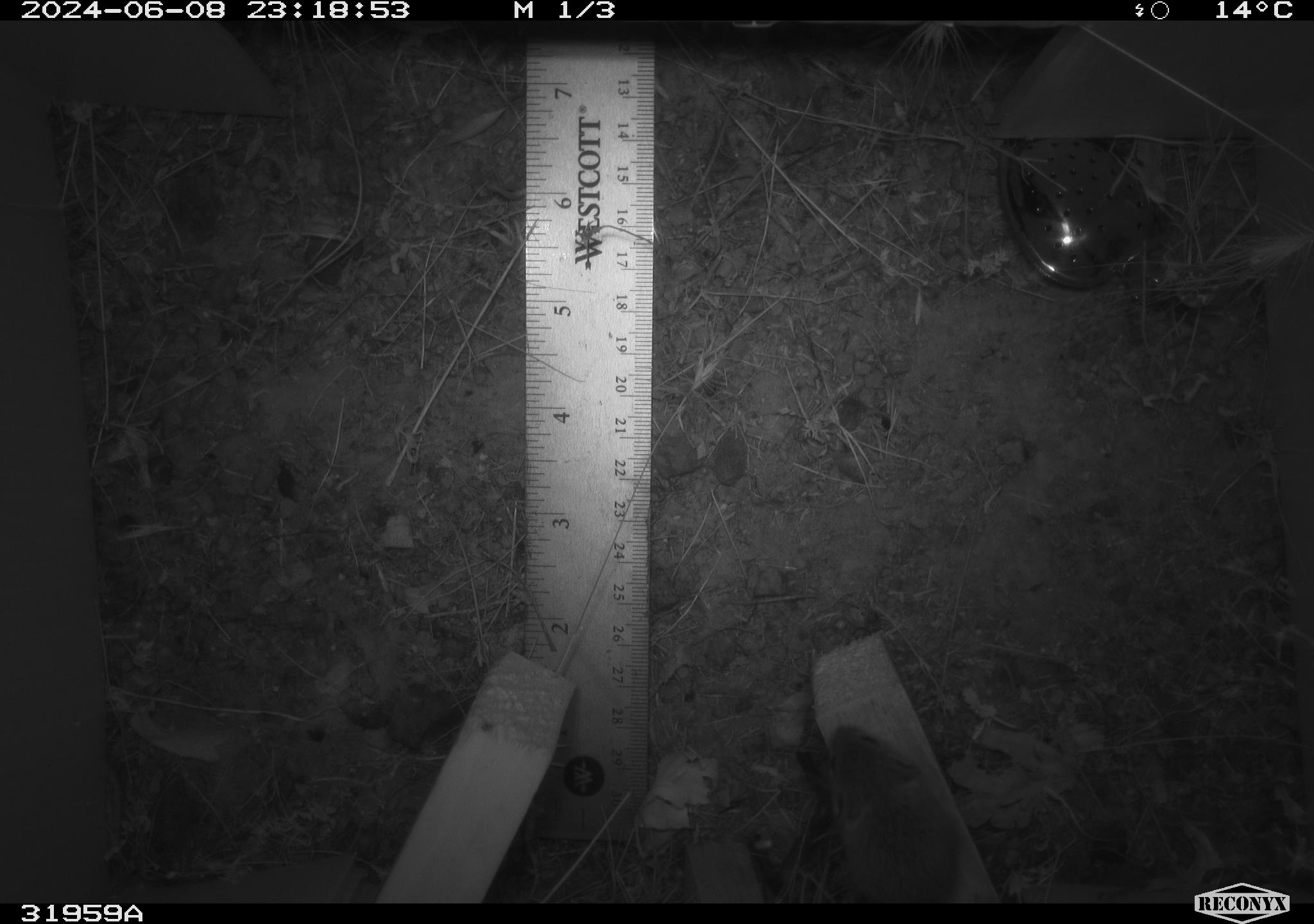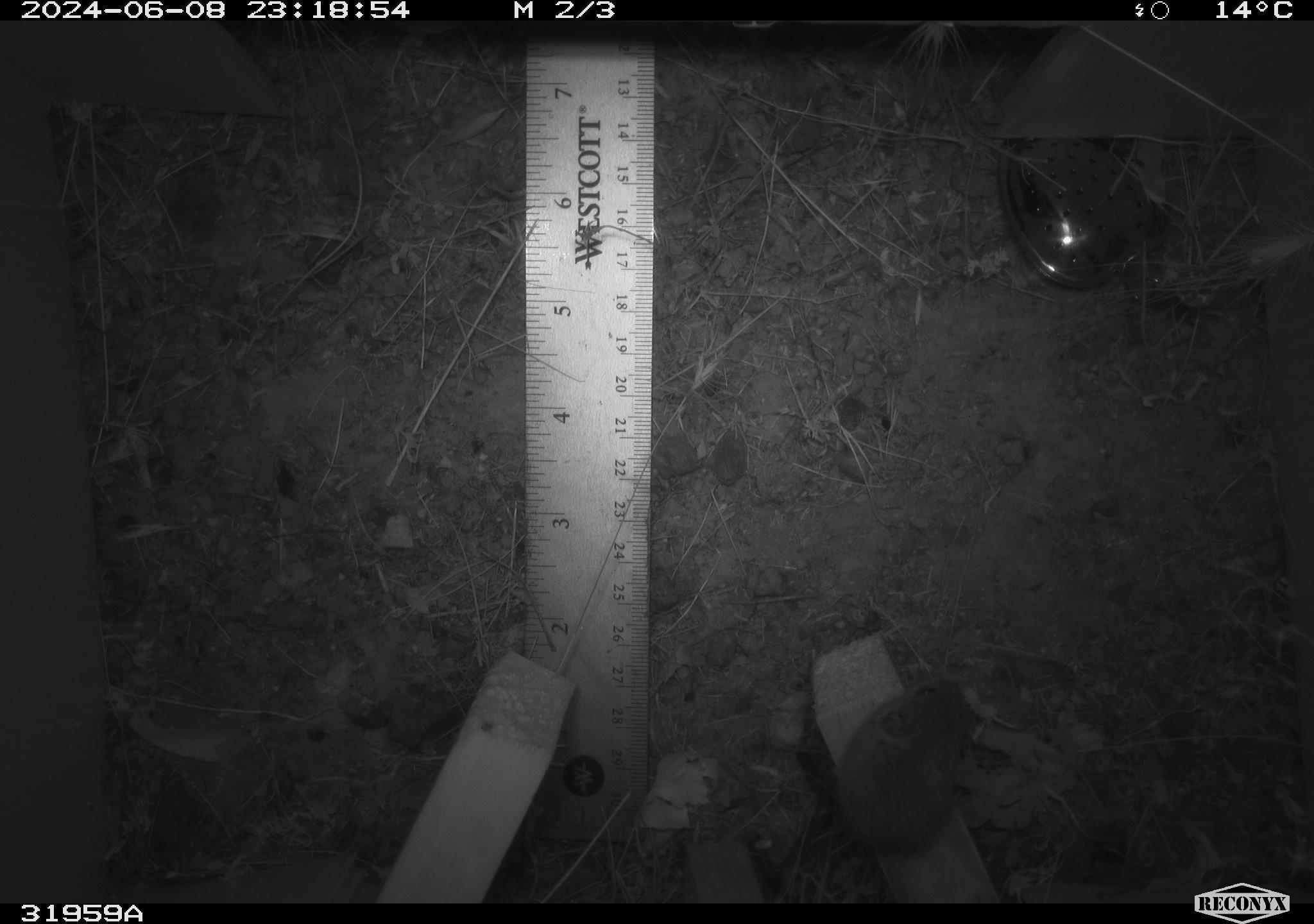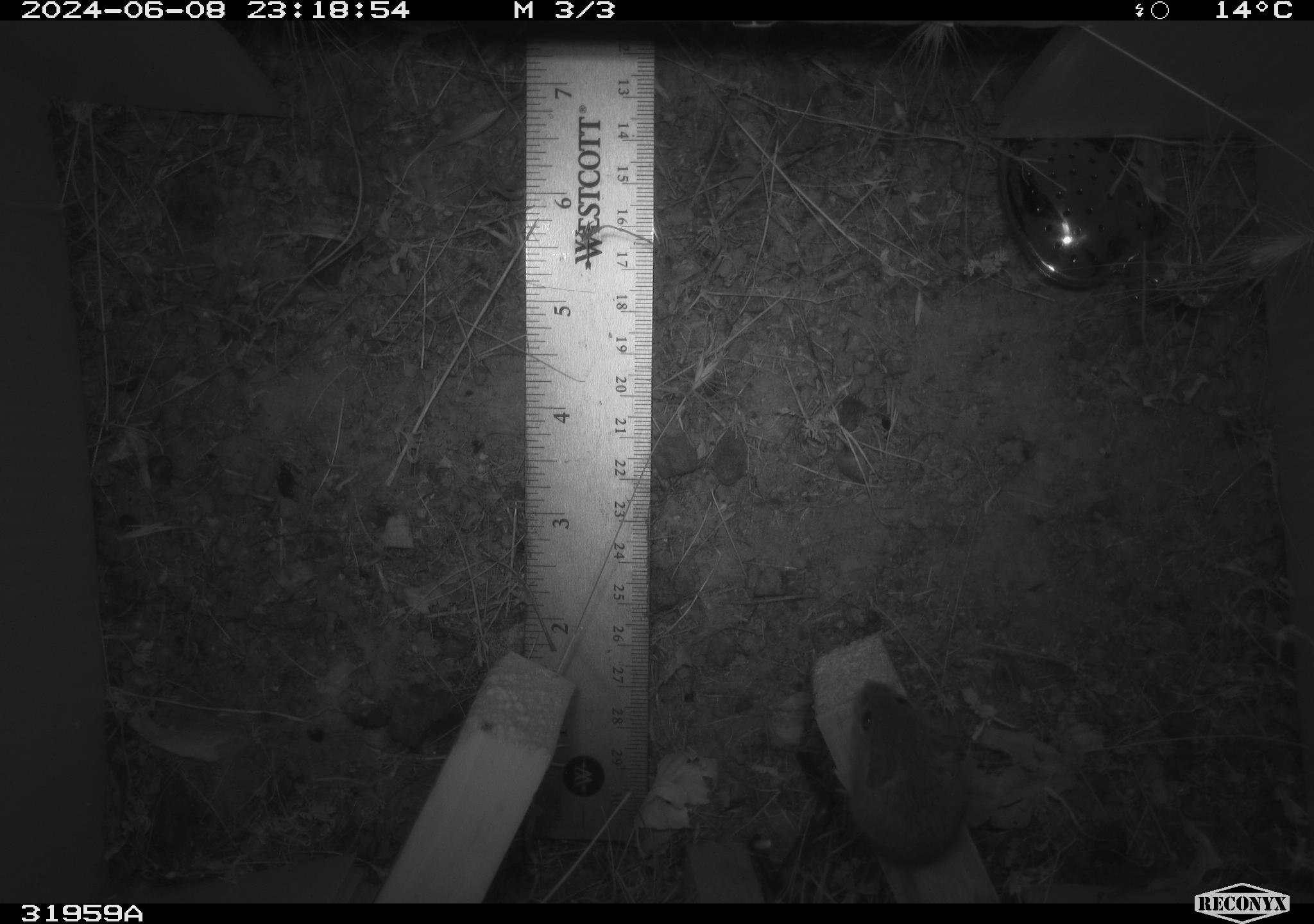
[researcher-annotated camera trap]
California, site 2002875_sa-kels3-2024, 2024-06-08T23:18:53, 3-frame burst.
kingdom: Animalia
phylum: Chordata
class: Mammalia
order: Rodentia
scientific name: Rodentia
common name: rodent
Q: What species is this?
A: Rodent (Rodentia).